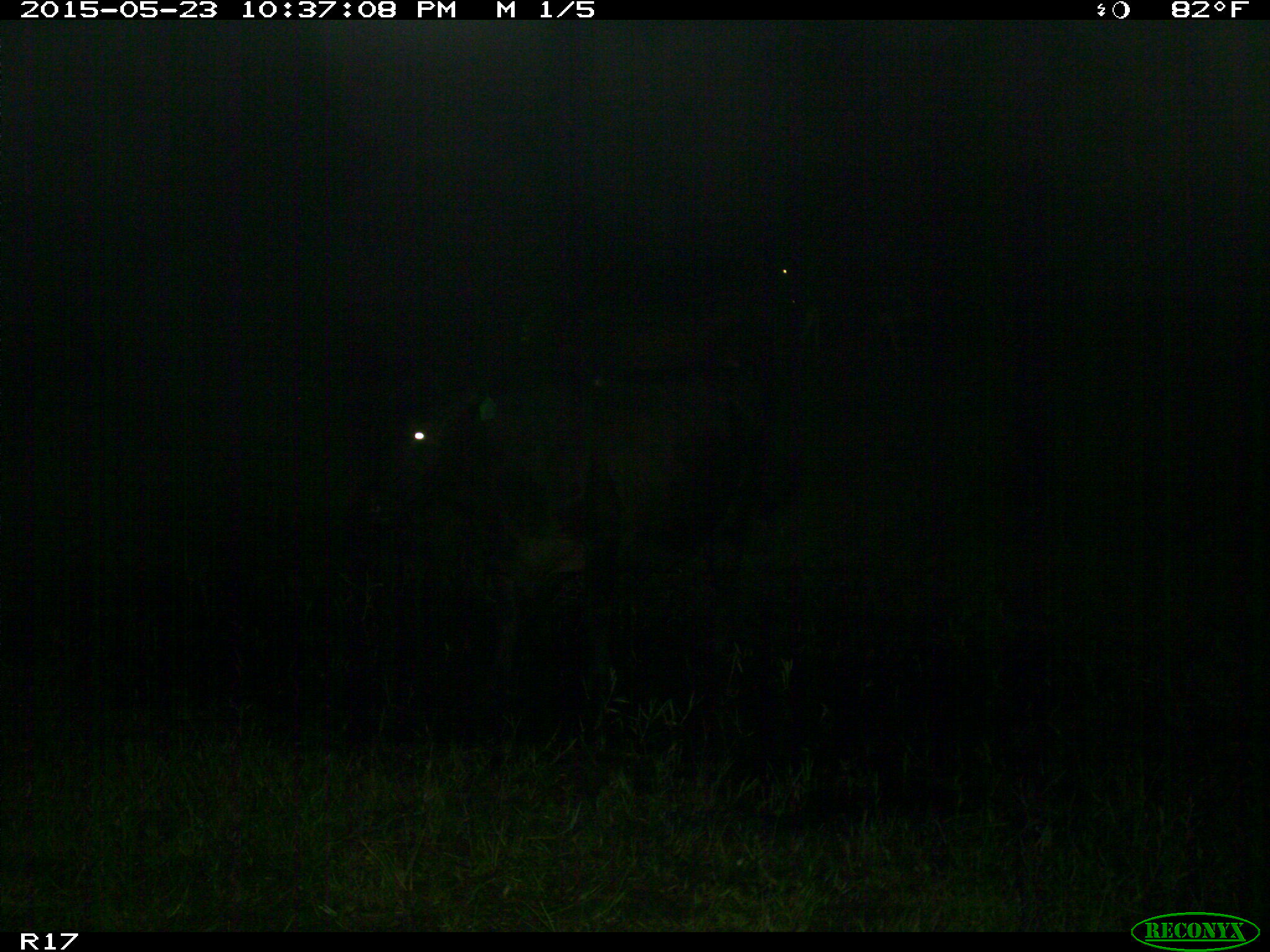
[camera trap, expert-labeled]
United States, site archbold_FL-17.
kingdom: Animalia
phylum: Chordata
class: Mammalia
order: Artiodactyla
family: Bovidae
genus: Bos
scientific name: Bos taurus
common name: domestic cow